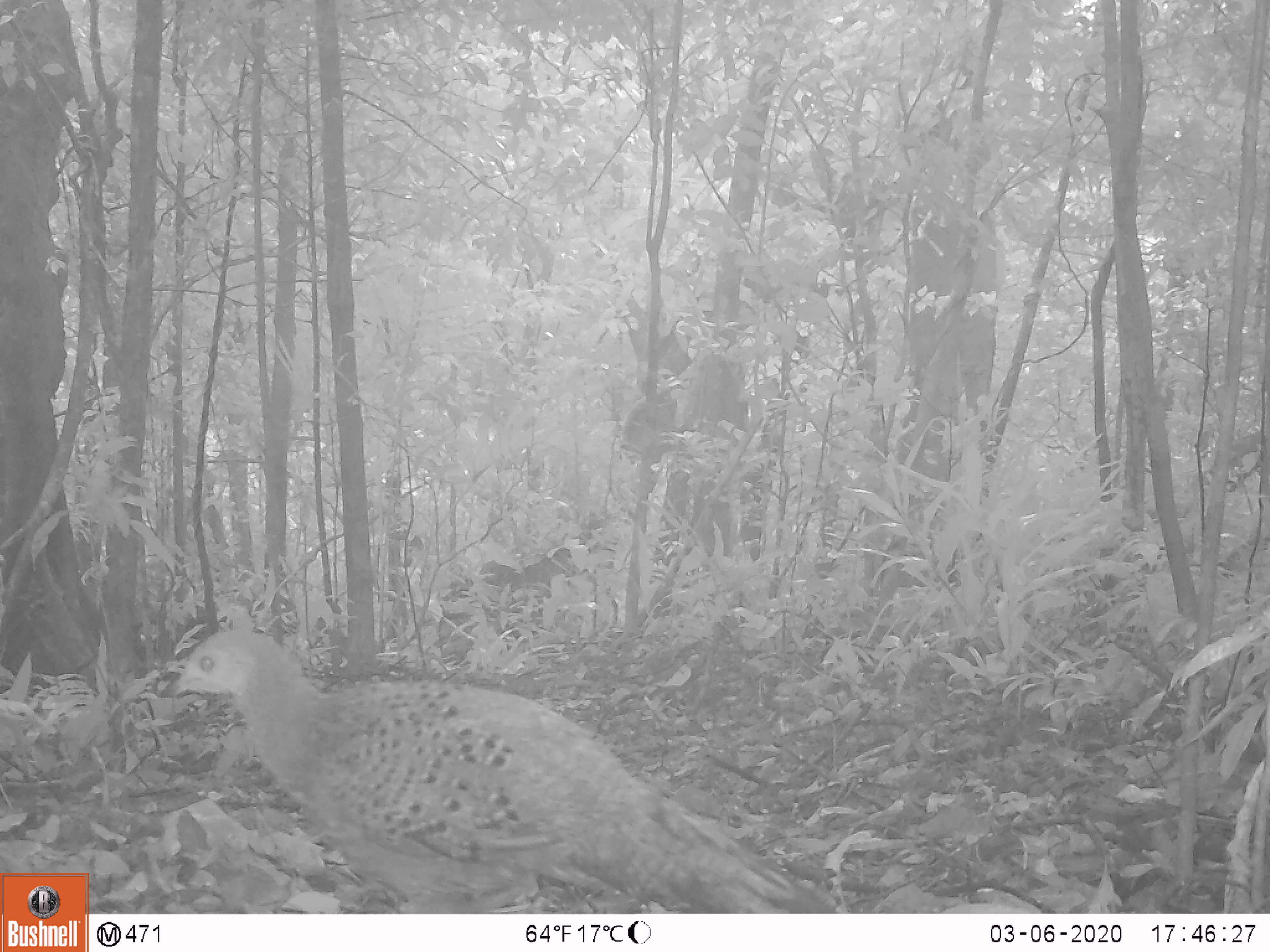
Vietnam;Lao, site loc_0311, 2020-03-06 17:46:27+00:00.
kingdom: Animalia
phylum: Chordata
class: Aves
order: Galliformes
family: Phasianidae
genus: Polyplectron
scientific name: Polyplectron bicalcaratum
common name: gray peacock-pheasant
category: grey peacock pheasant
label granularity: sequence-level